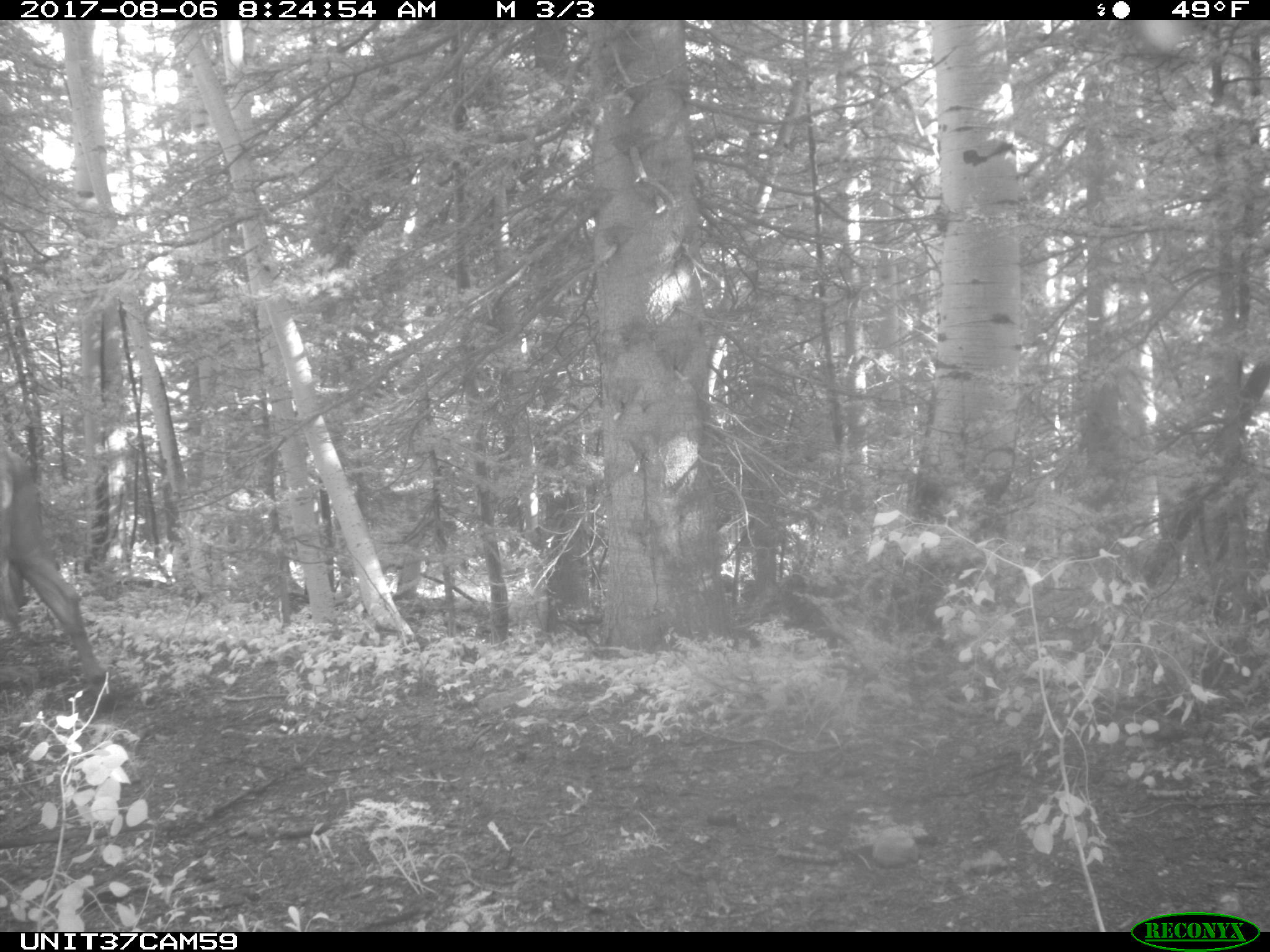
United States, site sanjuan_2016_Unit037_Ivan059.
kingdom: Animalia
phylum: Chordata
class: Mammalia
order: Artiodactyla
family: Bovidae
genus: Bos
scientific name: Bos taurus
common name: domestic cow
Bos taurus (domestic cow).